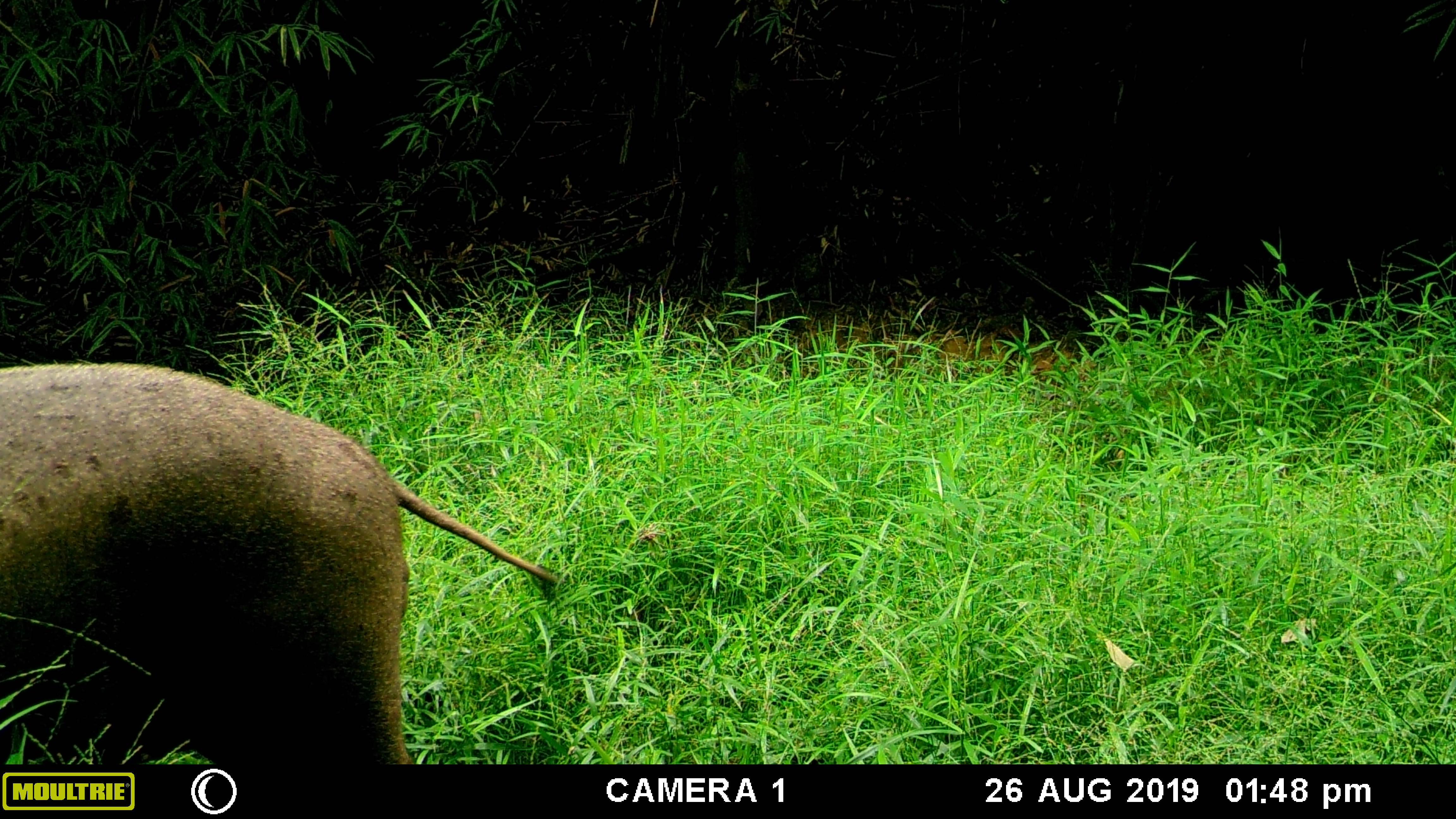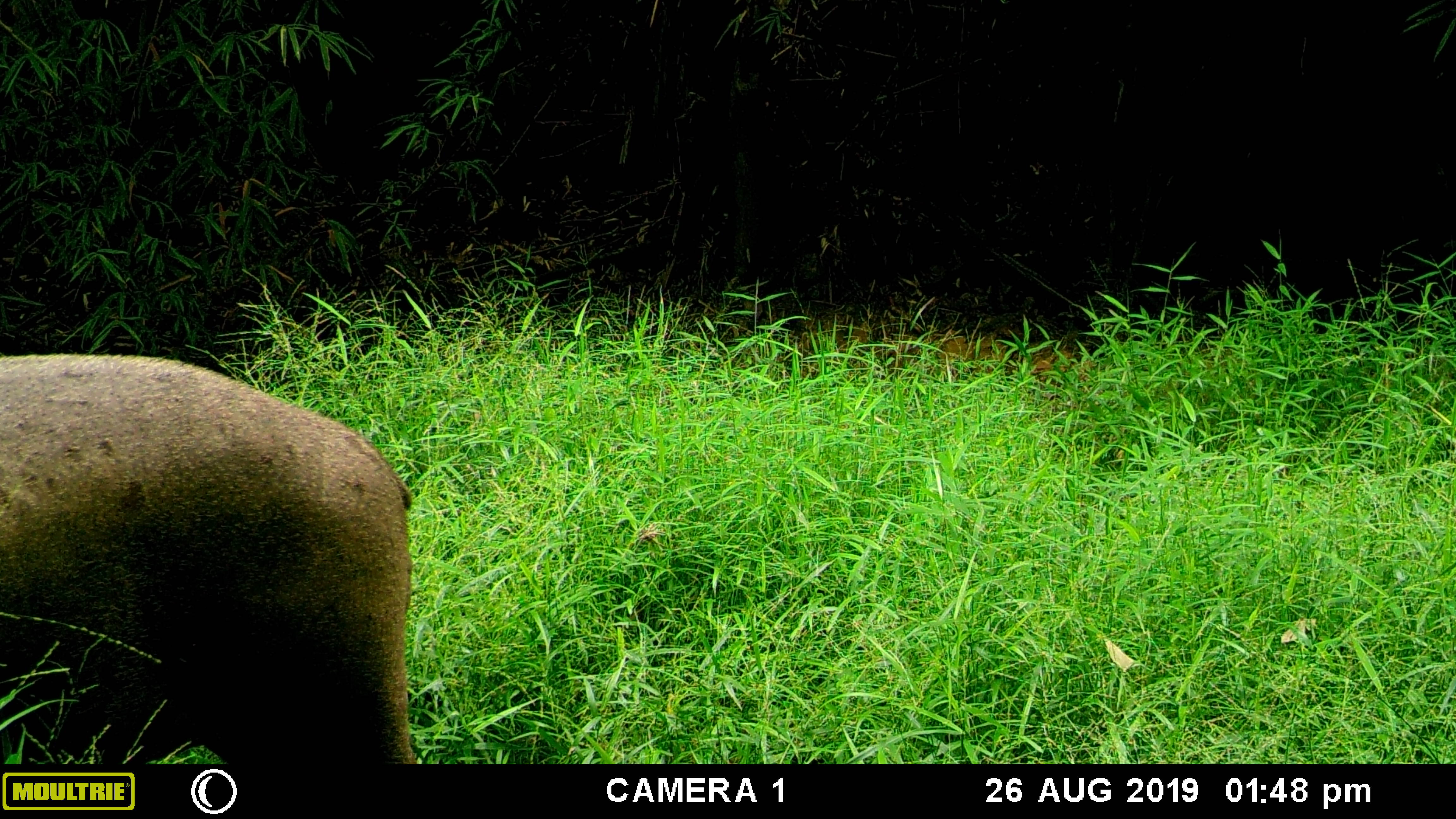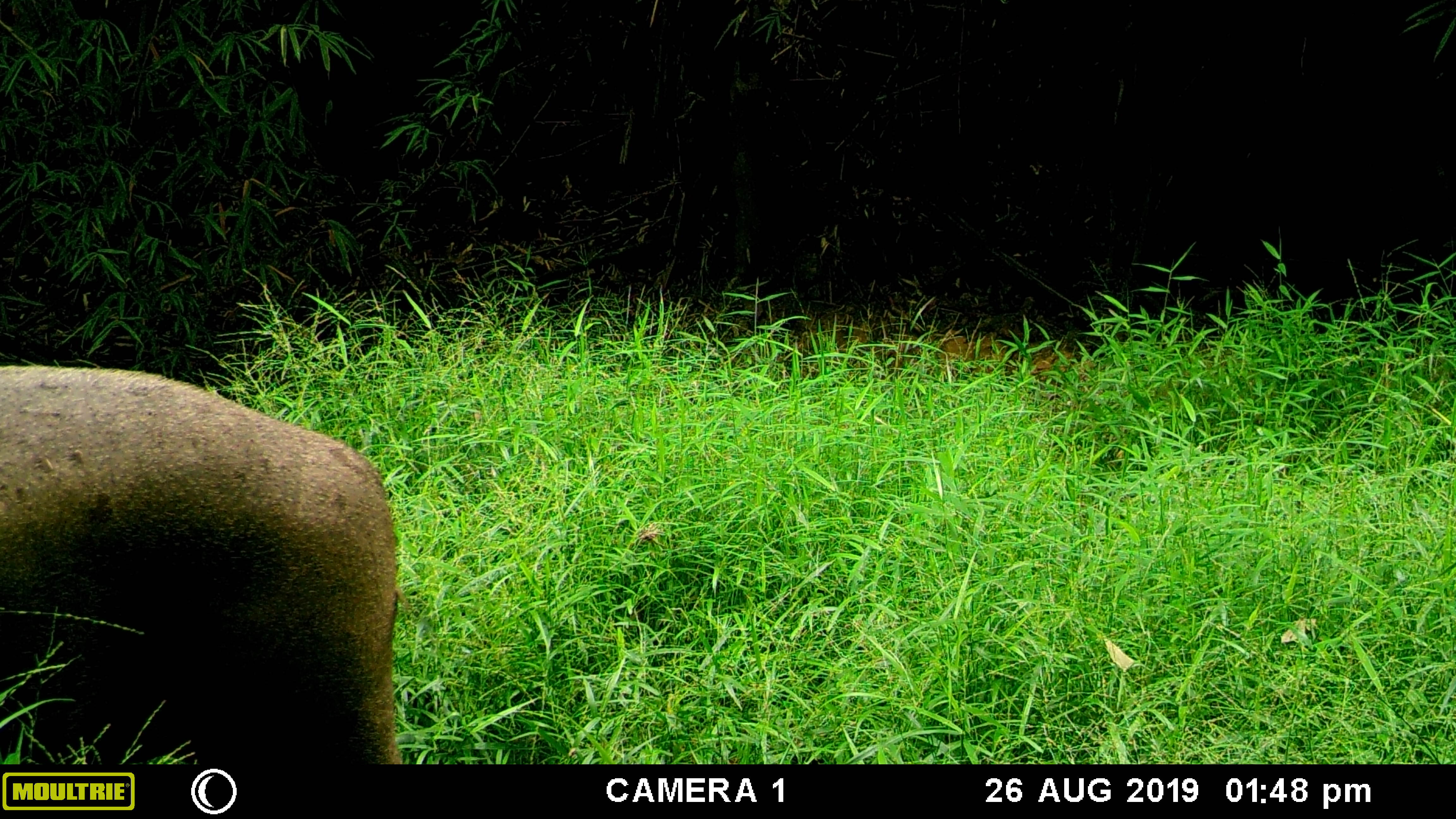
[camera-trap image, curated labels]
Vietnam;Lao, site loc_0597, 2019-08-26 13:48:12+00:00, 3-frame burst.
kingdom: Animalia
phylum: Chordata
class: Mammalia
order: Artiodactyla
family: Suidae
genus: Sus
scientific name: Sus scrofa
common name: eurasian wild pig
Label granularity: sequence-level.